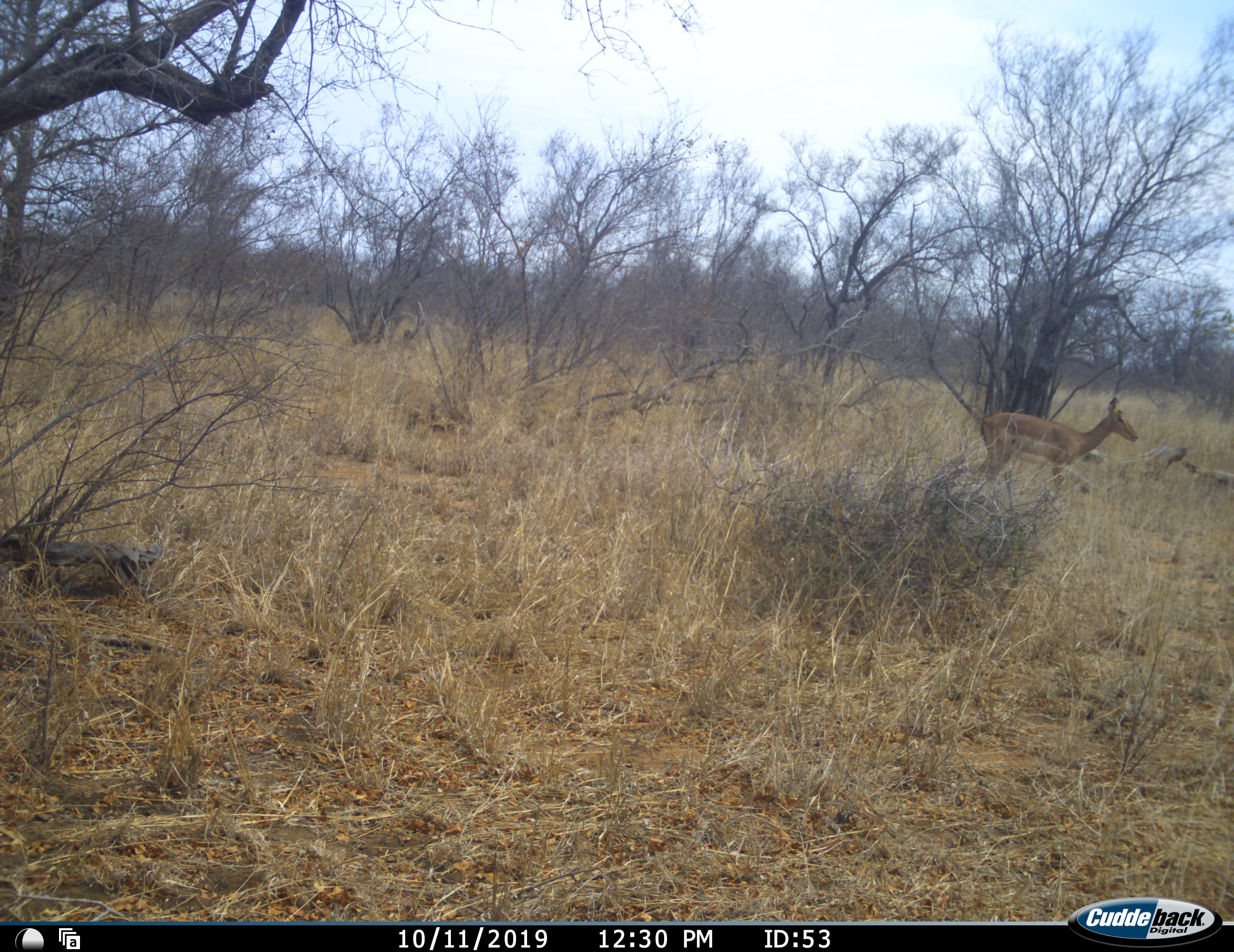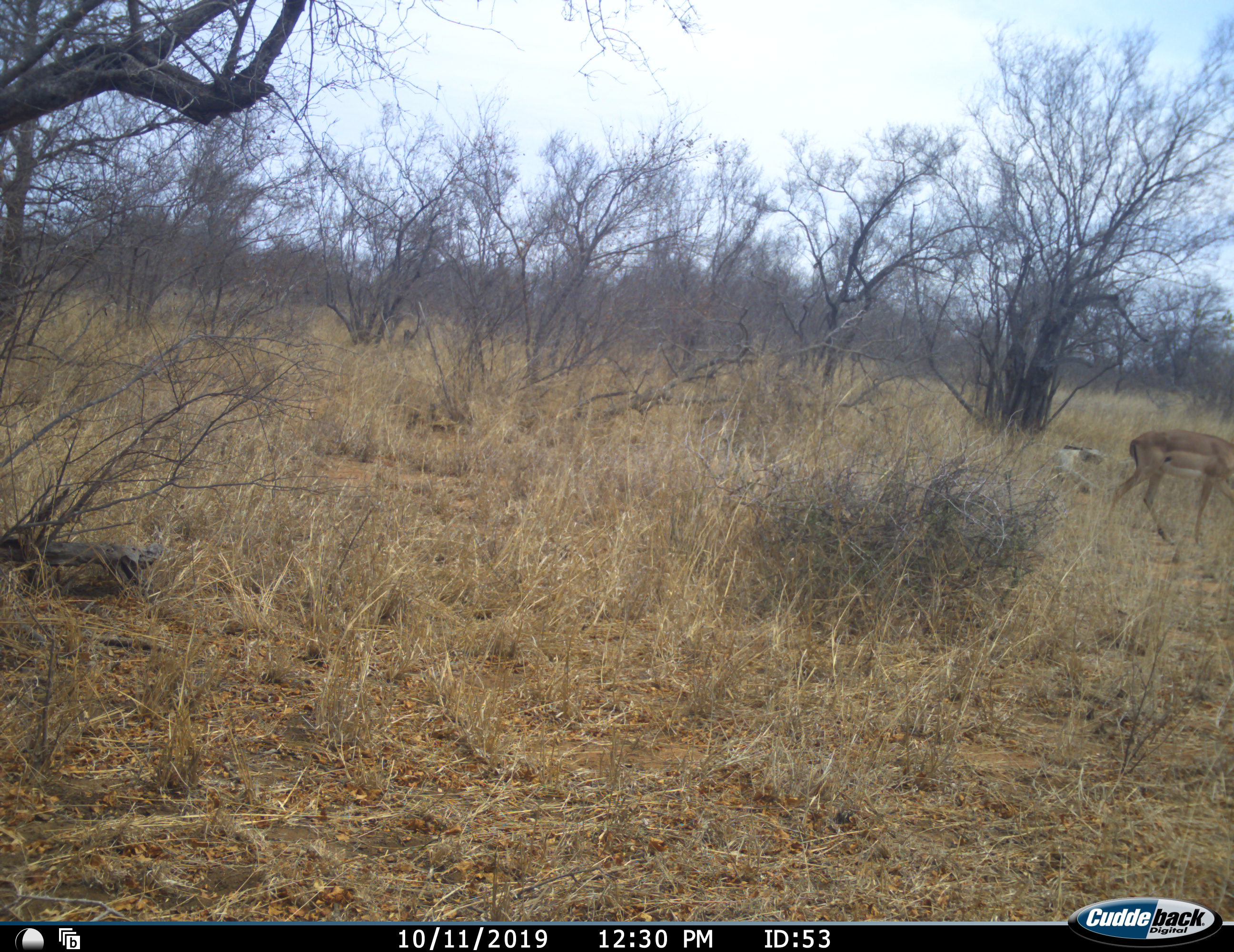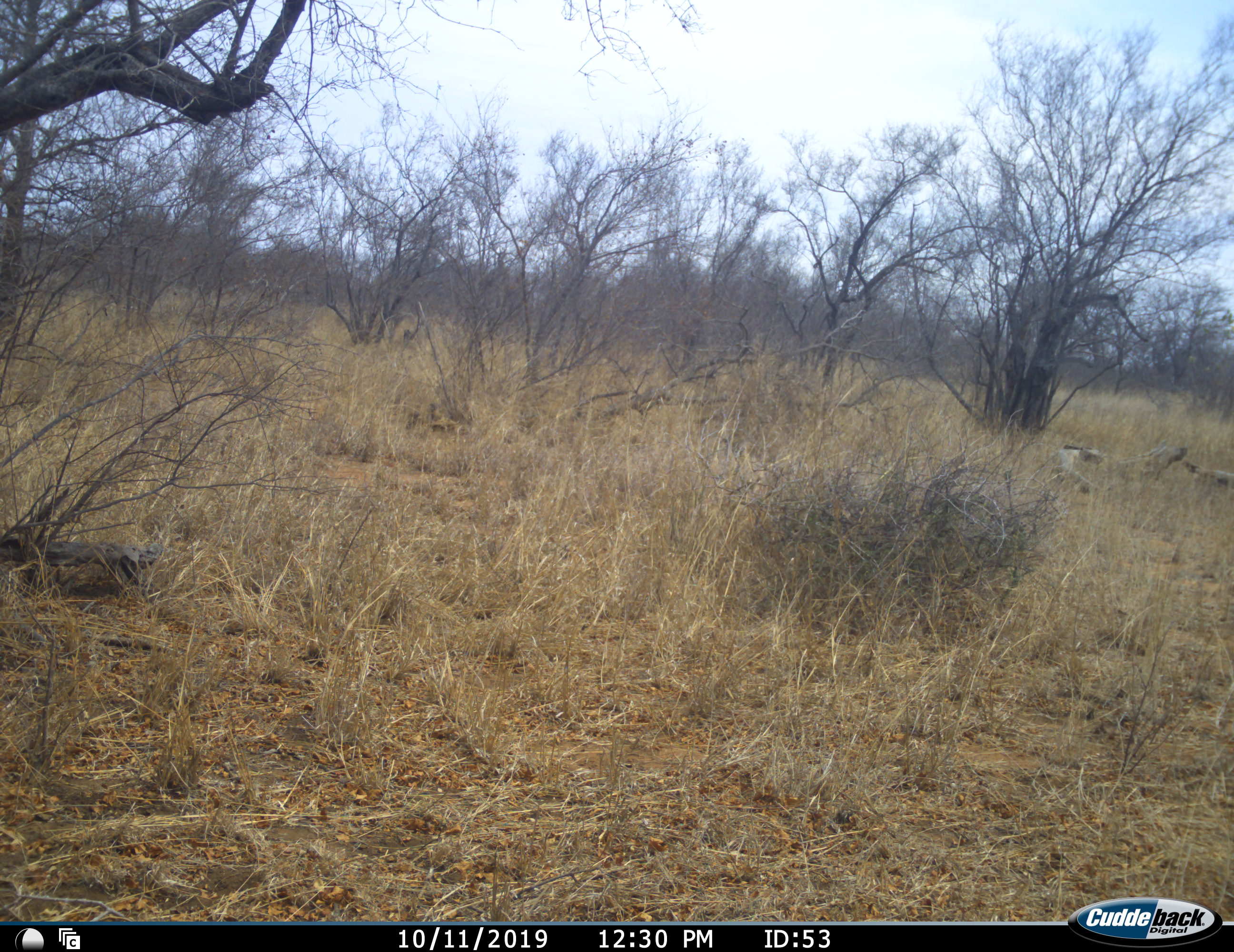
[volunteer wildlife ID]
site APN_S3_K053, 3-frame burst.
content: unidentified animal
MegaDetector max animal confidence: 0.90